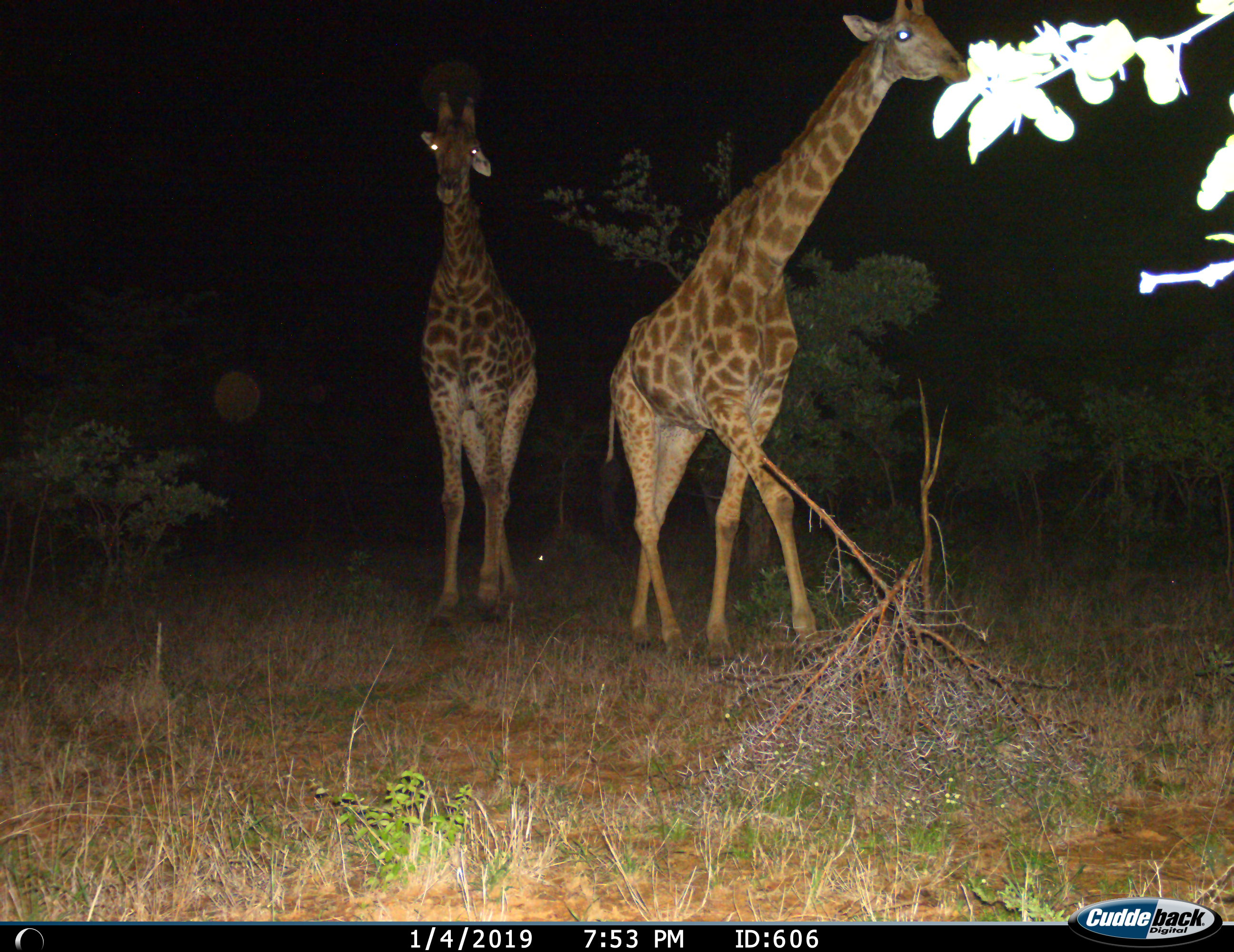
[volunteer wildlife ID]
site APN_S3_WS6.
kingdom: Animalia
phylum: Chordata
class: Mammalia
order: Artiodactyla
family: Giraffidae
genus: Giraffa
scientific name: Giraffa camelopardalis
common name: giraffe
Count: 2.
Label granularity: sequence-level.